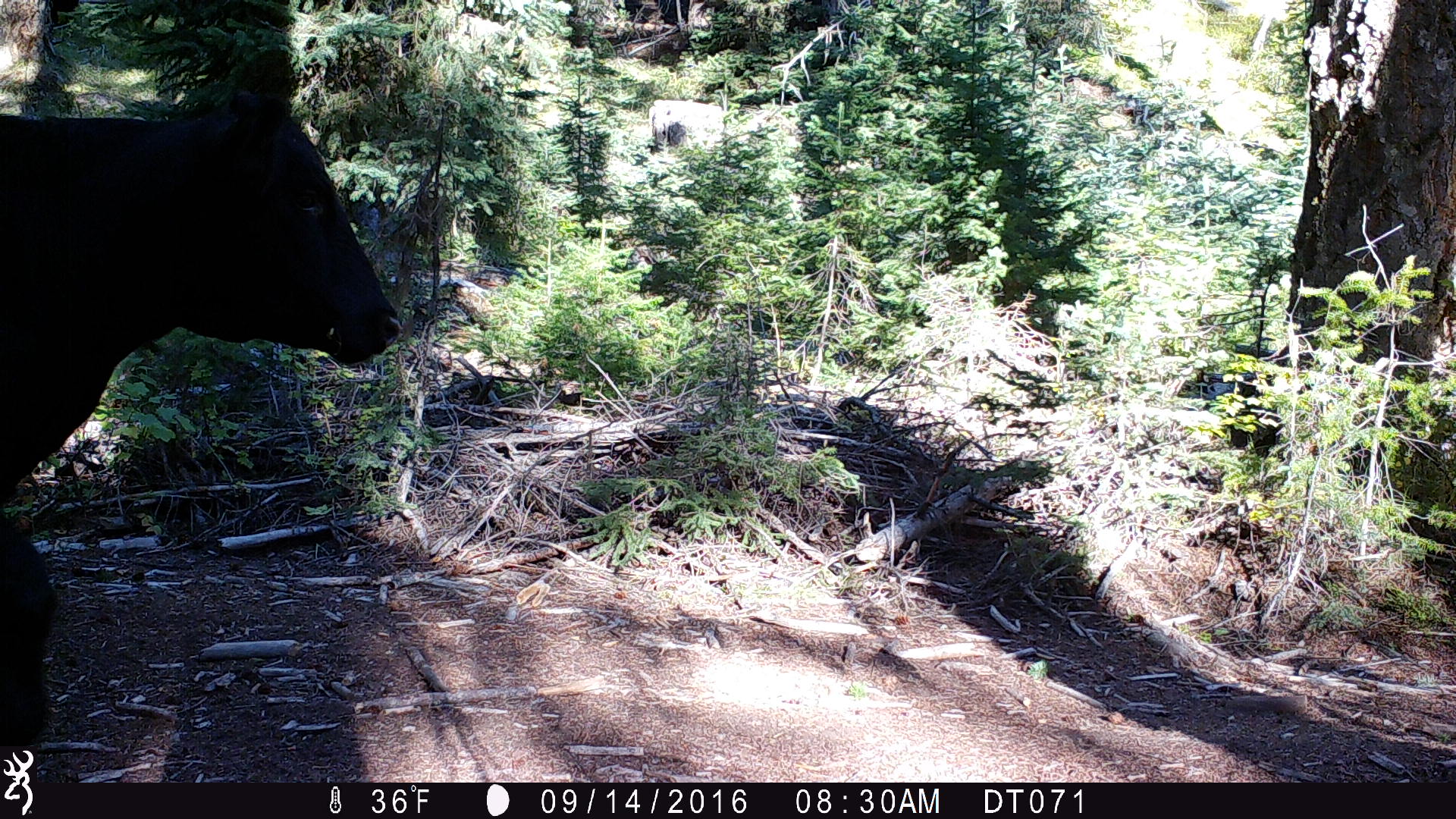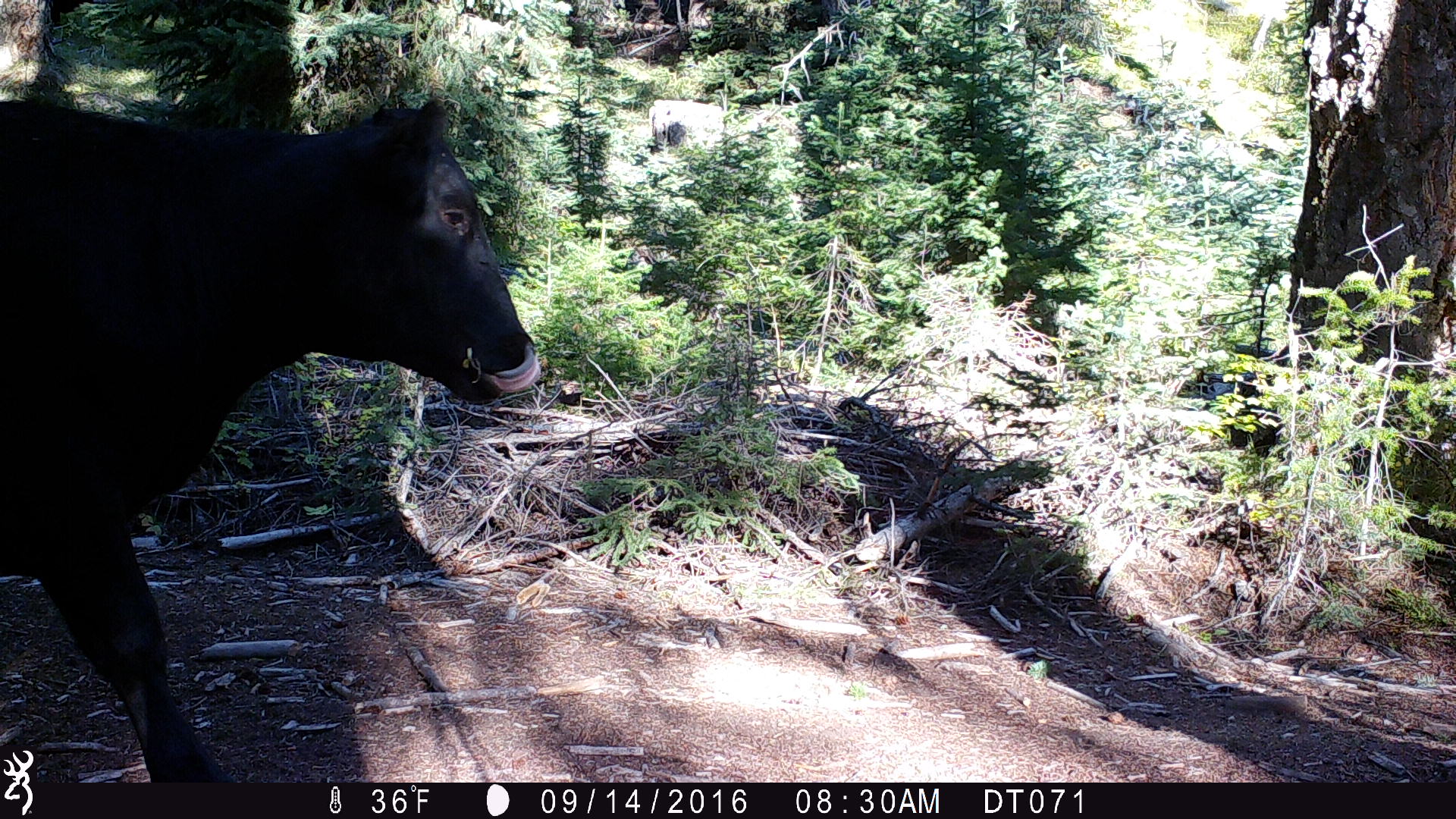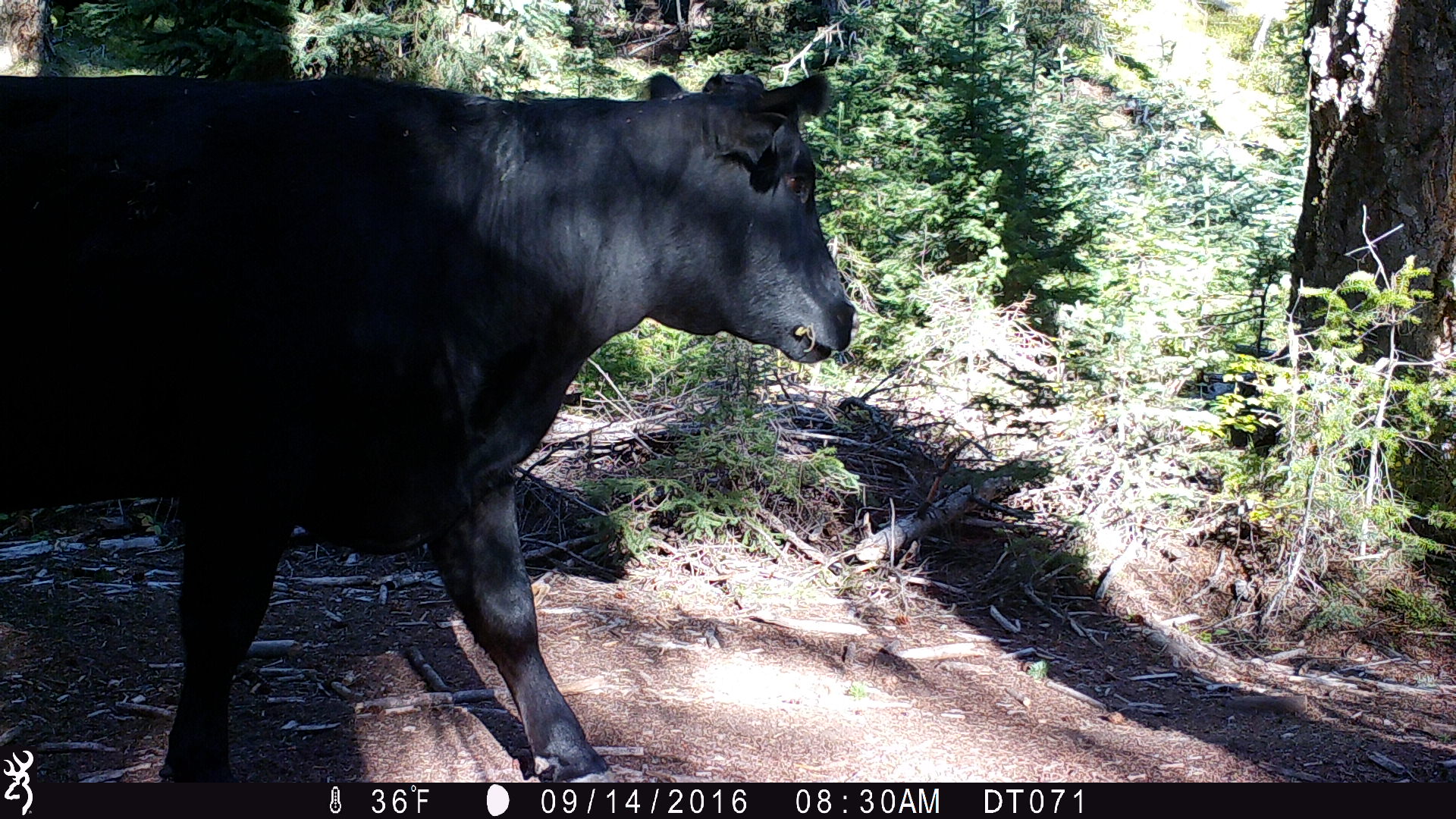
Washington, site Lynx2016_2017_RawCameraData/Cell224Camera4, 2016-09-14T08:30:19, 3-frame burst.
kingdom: Animalia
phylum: Chordata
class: Mammalia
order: Artiodactyla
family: Bovidae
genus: Bos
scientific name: Bos taurus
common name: domestic cattle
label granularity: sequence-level